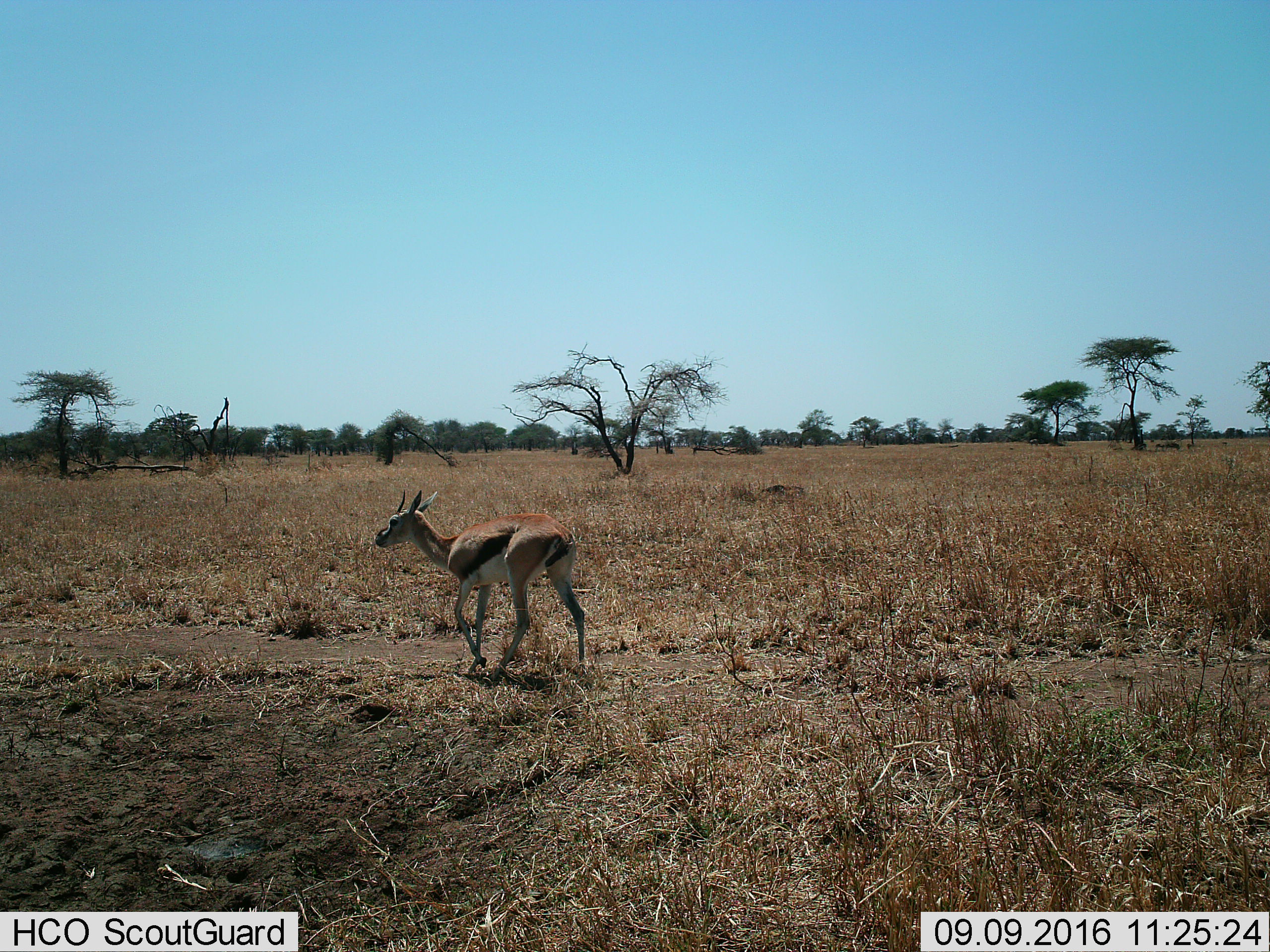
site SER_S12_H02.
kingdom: Animalia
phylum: Chordata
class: Mammalia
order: Artiodactyla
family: Bovidae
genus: Eudorcas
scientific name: Eudorcas thomsonii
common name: thomson's gazelle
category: gazellethomsons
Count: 1.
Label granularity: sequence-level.